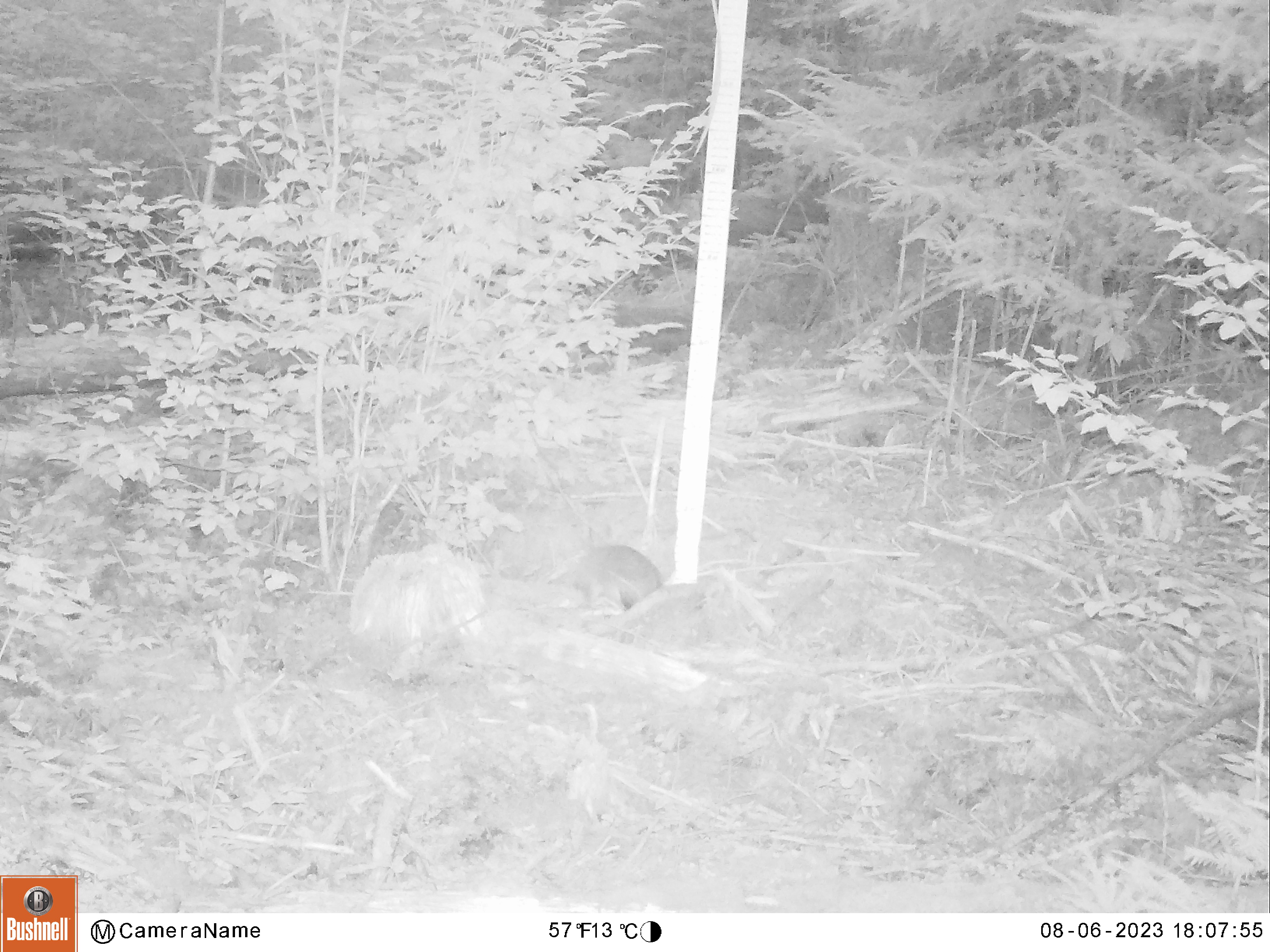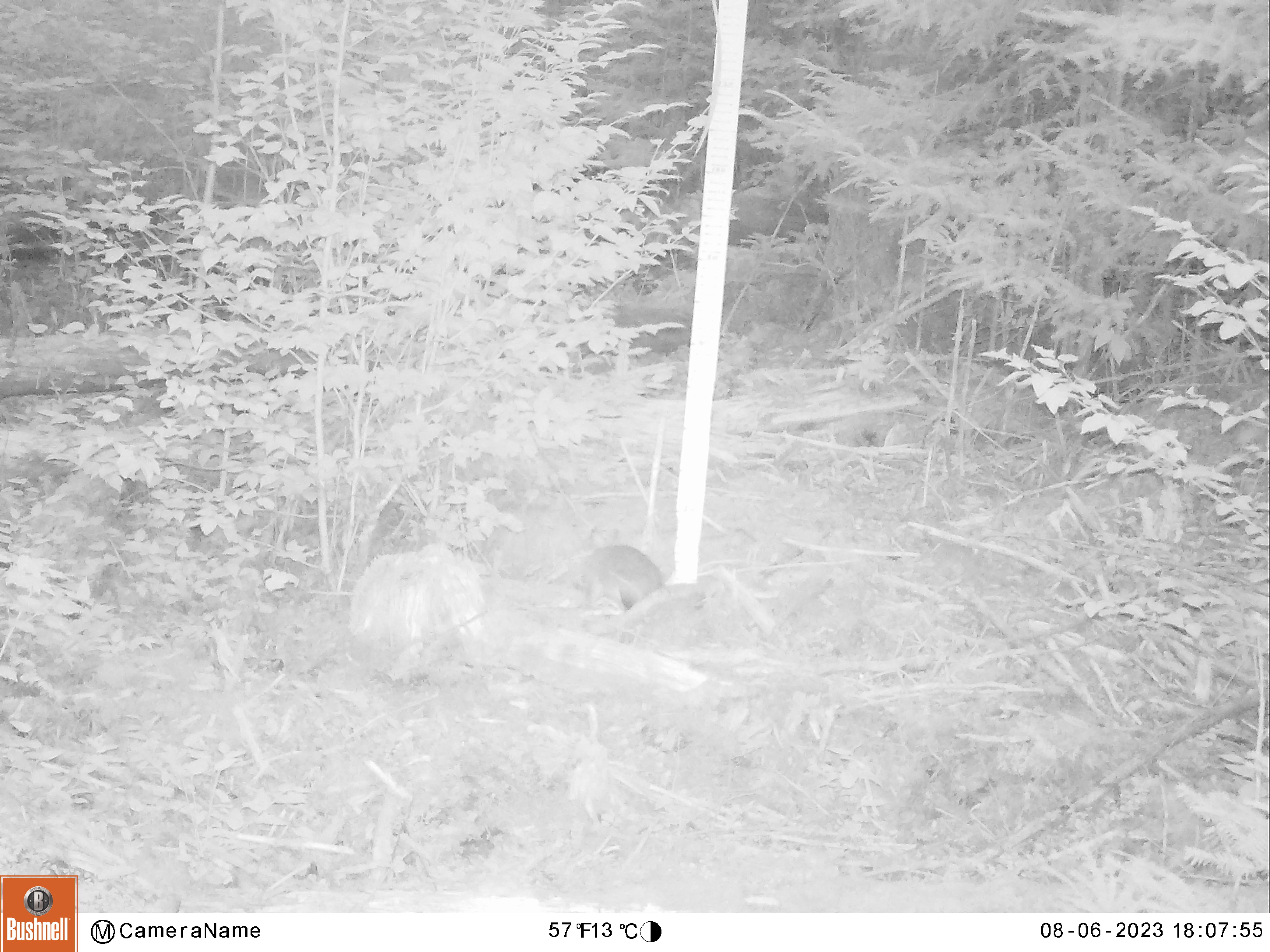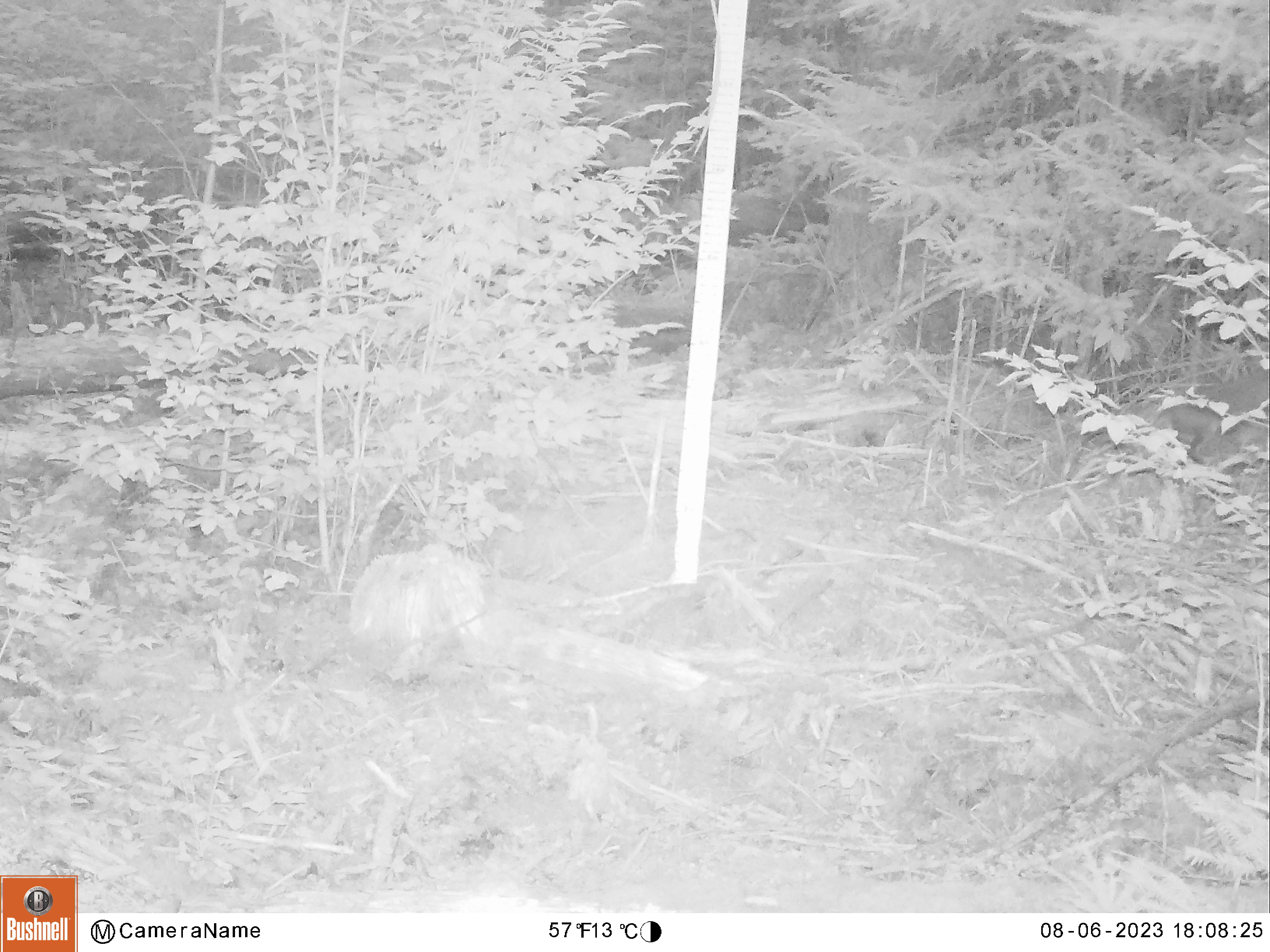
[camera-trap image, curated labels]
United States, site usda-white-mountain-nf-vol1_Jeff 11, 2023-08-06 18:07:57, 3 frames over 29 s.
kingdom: Animalia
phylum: Chordata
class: Mammalia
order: Lagomorpha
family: Leporidae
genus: Lepus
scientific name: Lepus americanus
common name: snowshoe hare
Snowshoe hare (Lepus americanus).